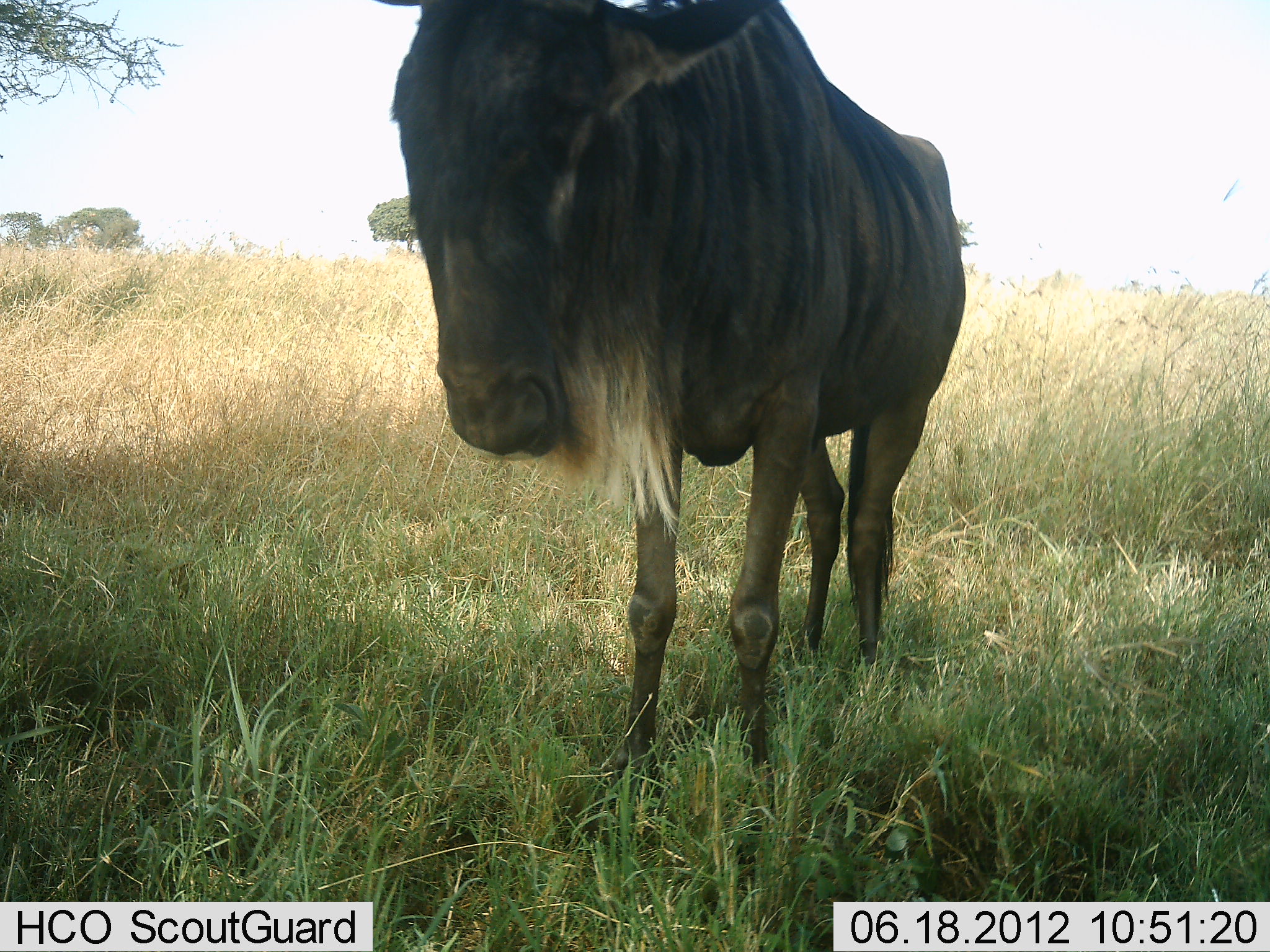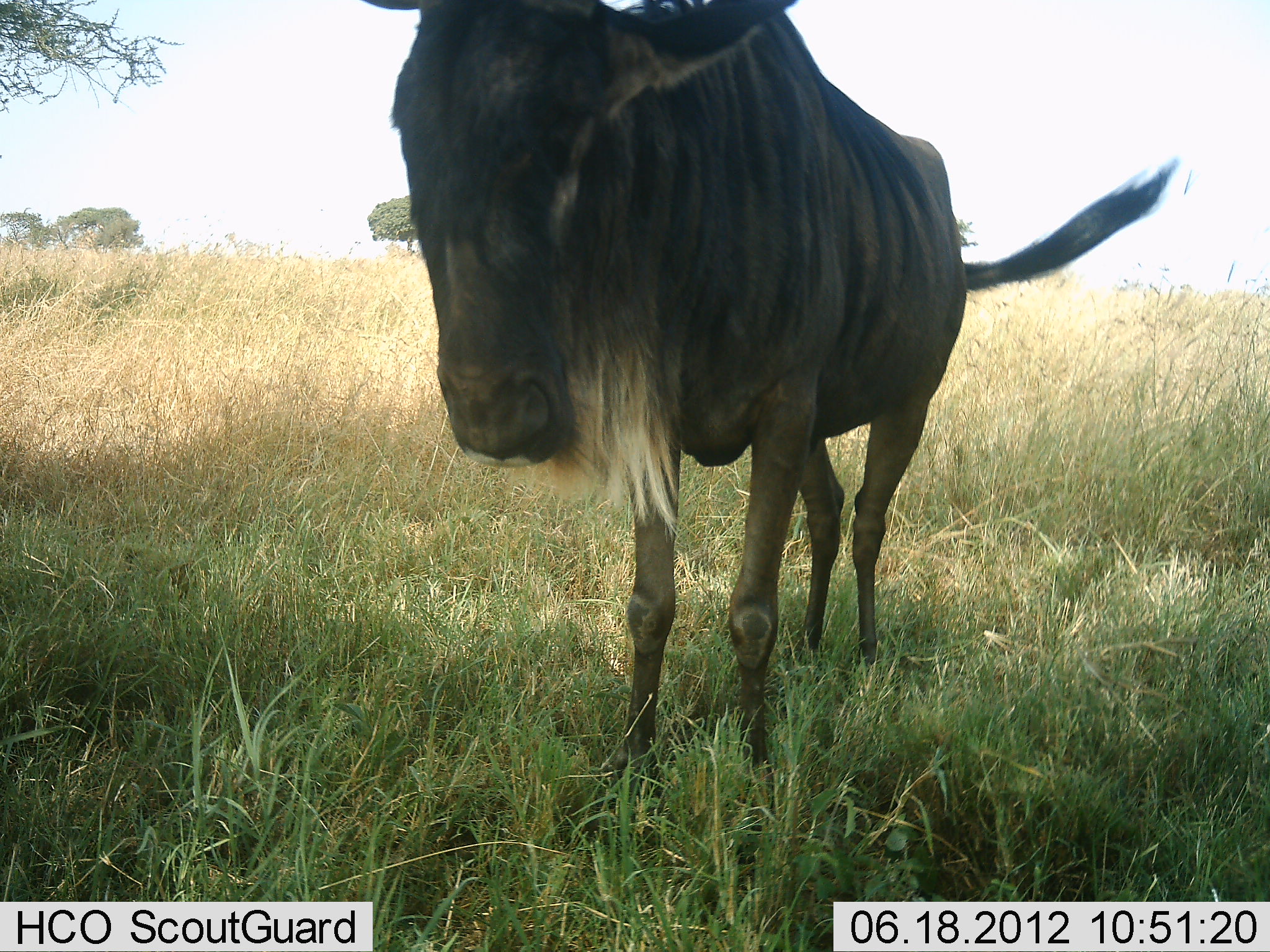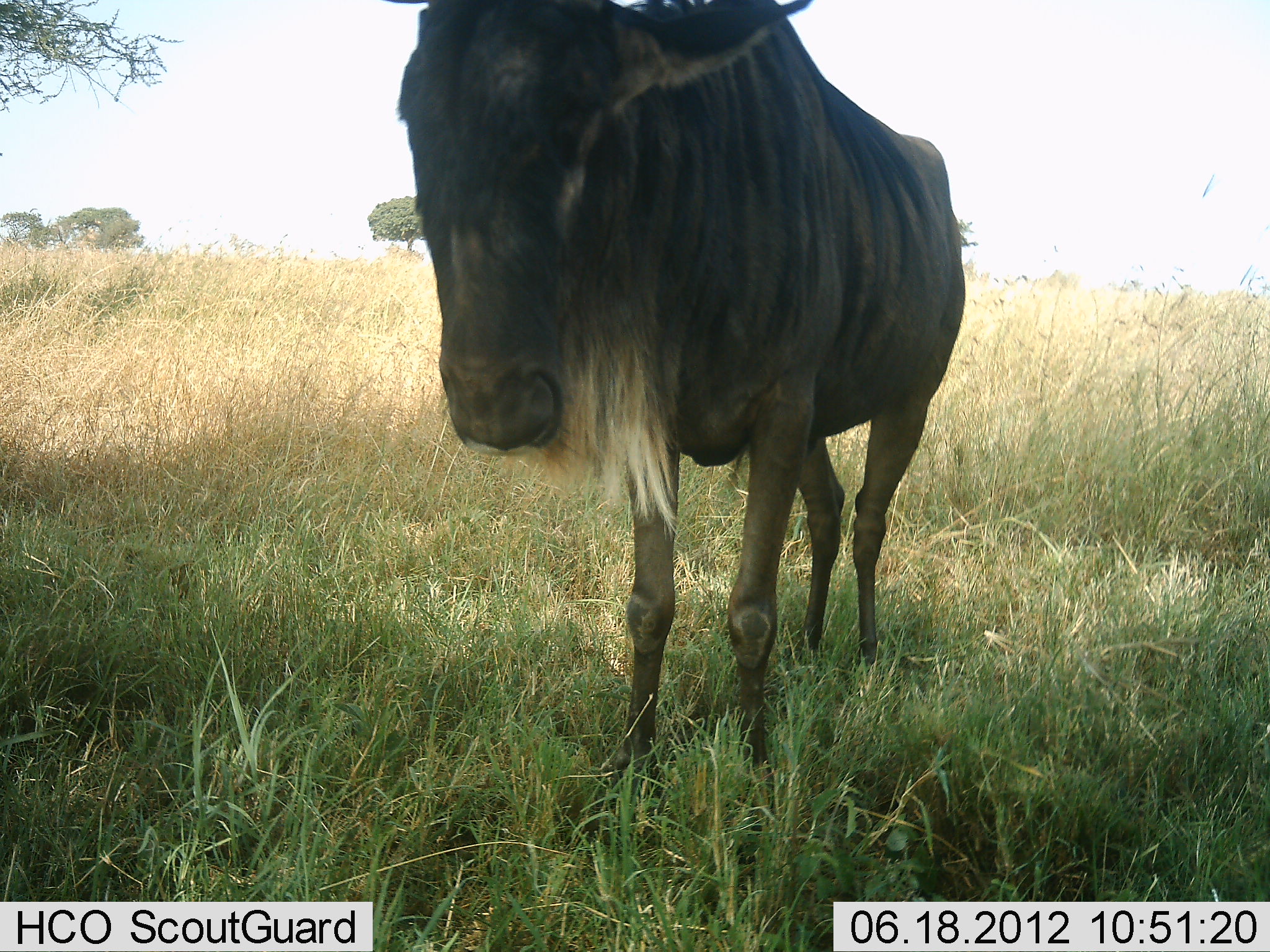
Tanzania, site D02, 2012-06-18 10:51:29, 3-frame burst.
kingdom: Animalia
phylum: Chordata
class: Mammalia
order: Artiodactyla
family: Bovidae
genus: Connochaetes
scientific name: Connochaetes taurinus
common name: blue wildebeest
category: wildebeest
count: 1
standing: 100%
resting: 0%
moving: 0%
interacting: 0%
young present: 0%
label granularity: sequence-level